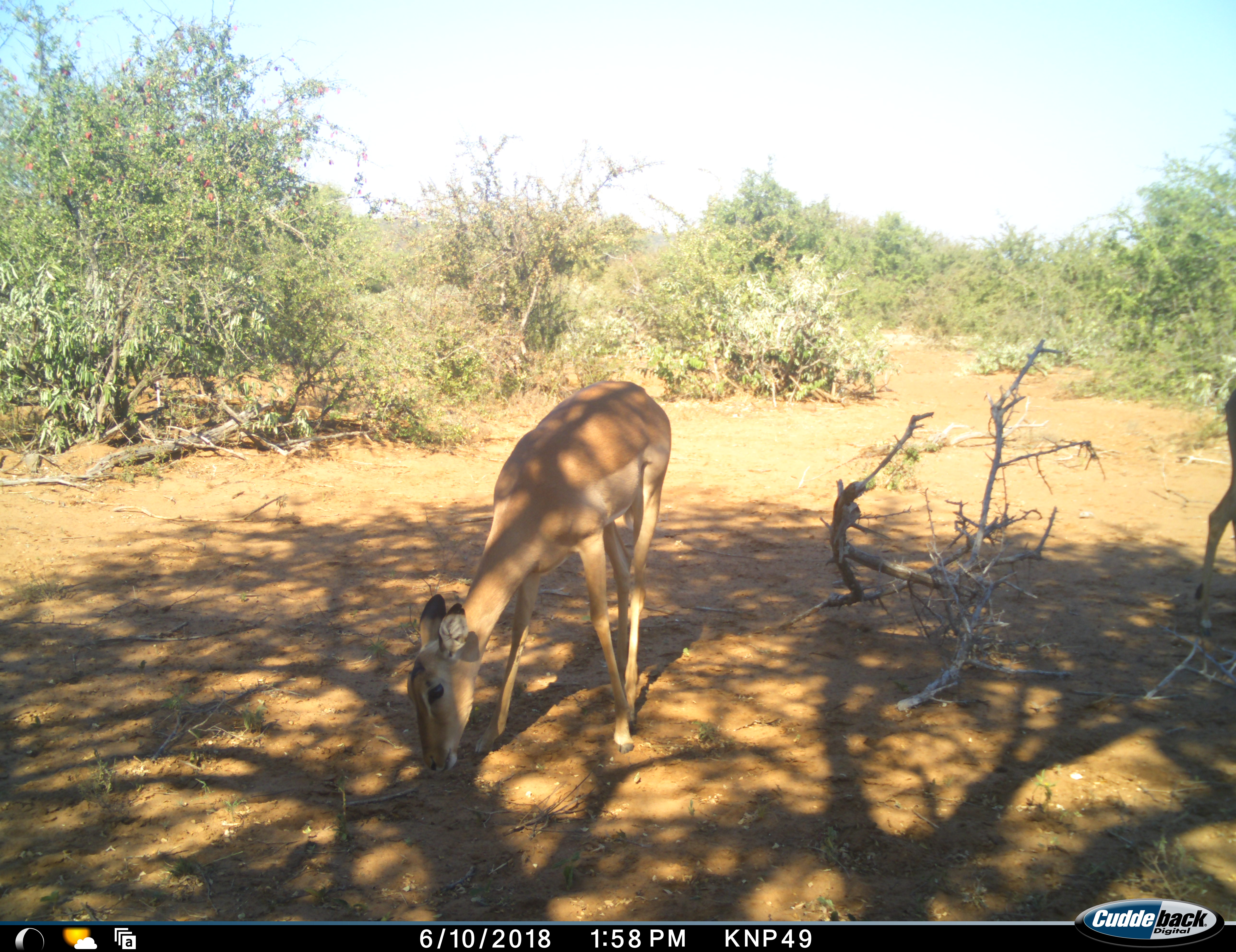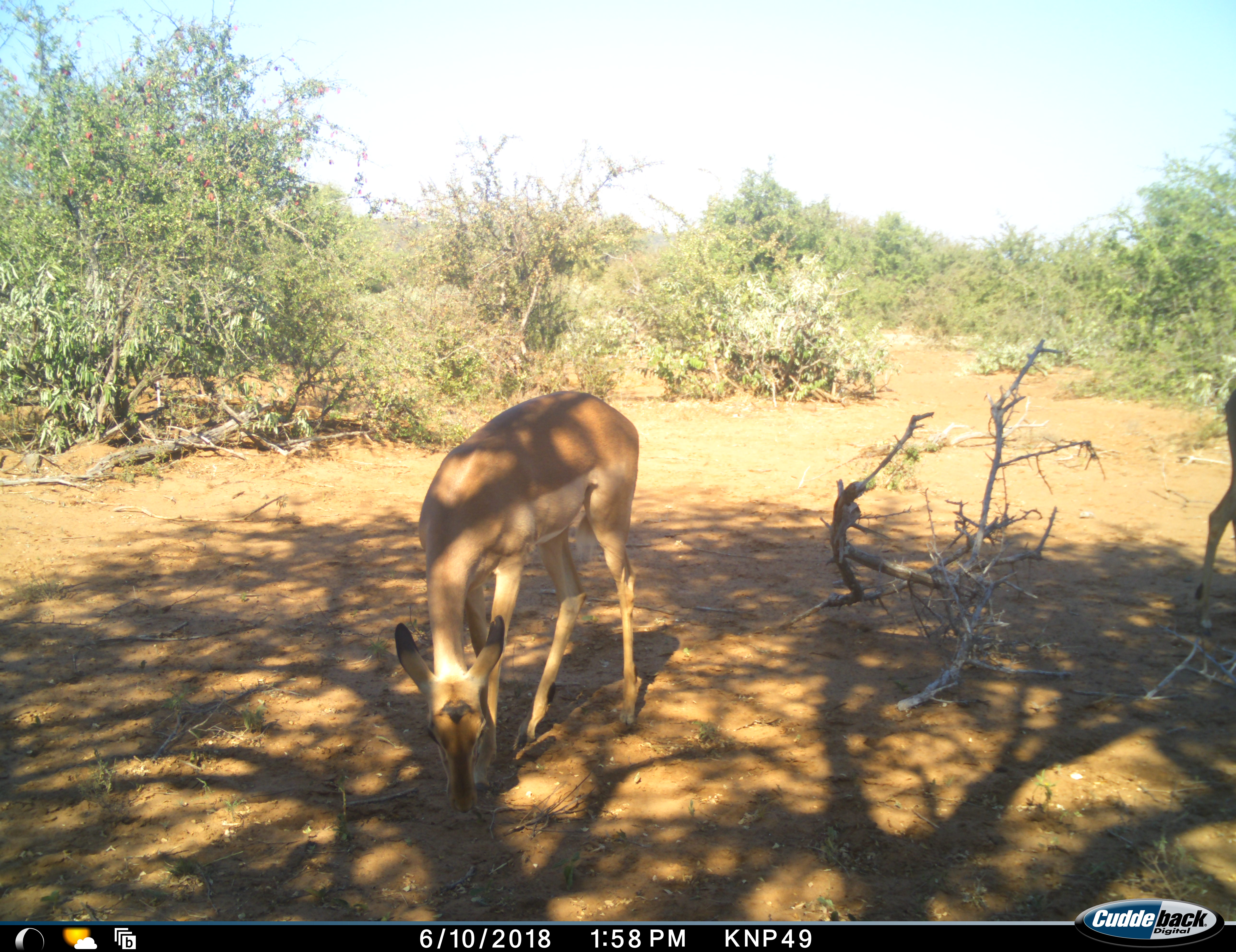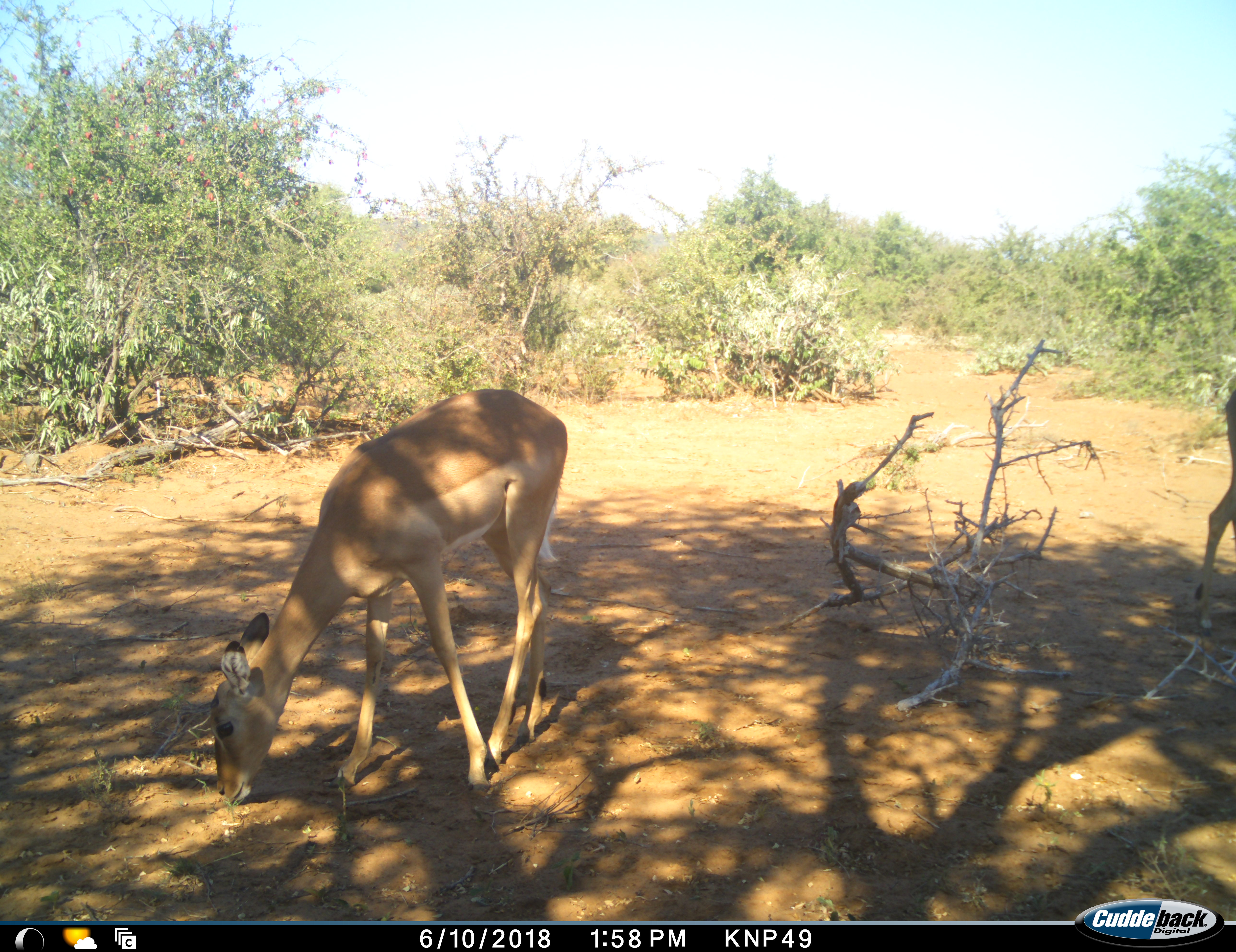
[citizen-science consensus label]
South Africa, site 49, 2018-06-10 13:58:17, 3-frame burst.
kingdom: Animalia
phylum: Chordata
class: Mammalia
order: Artiodactyla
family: Bovidae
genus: Aepyceros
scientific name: Aepyceros melampus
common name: impala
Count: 2.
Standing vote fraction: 40%.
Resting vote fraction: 0%.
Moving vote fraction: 20%.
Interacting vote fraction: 0%.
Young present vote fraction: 0%.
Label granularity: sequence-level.